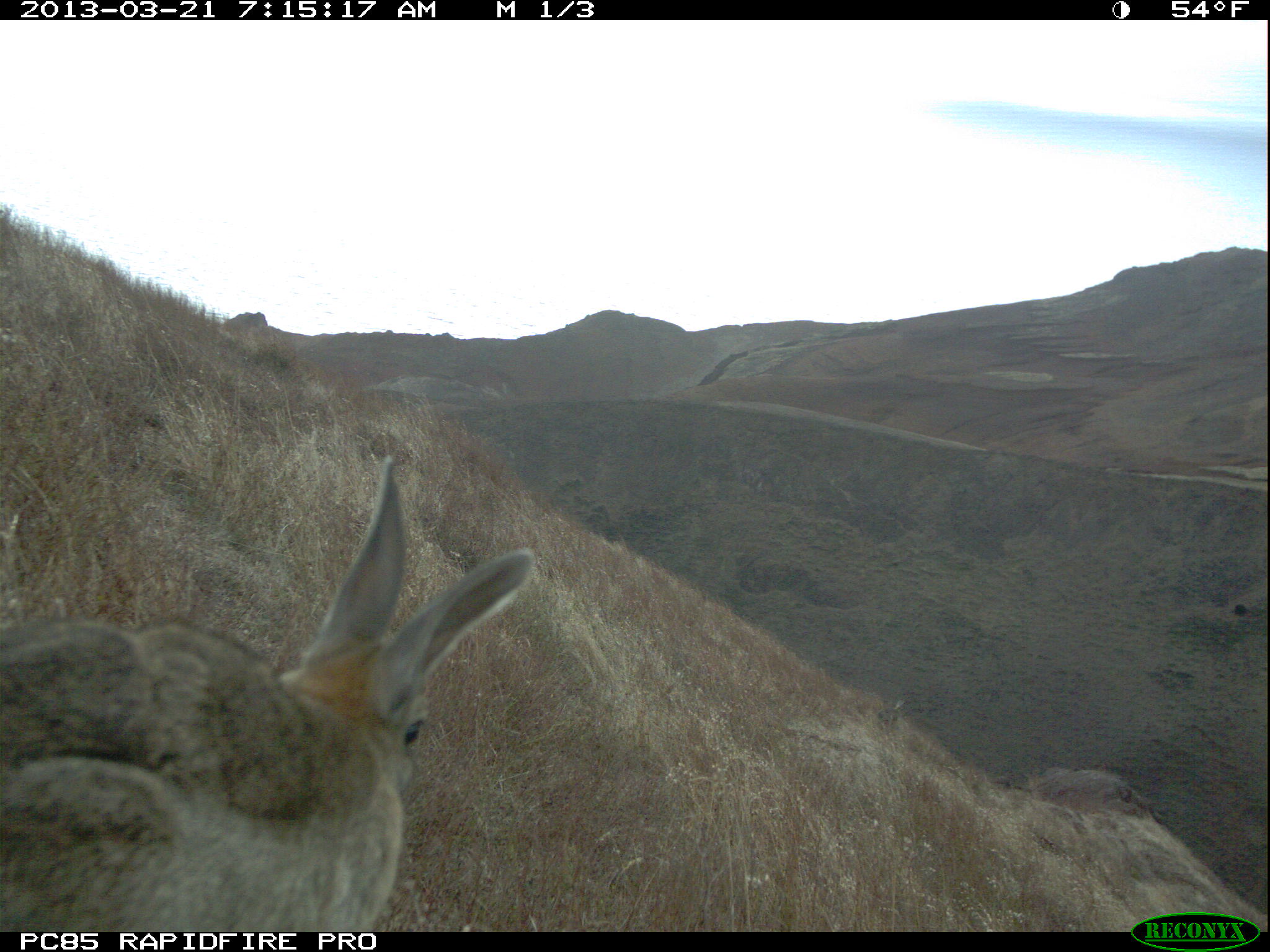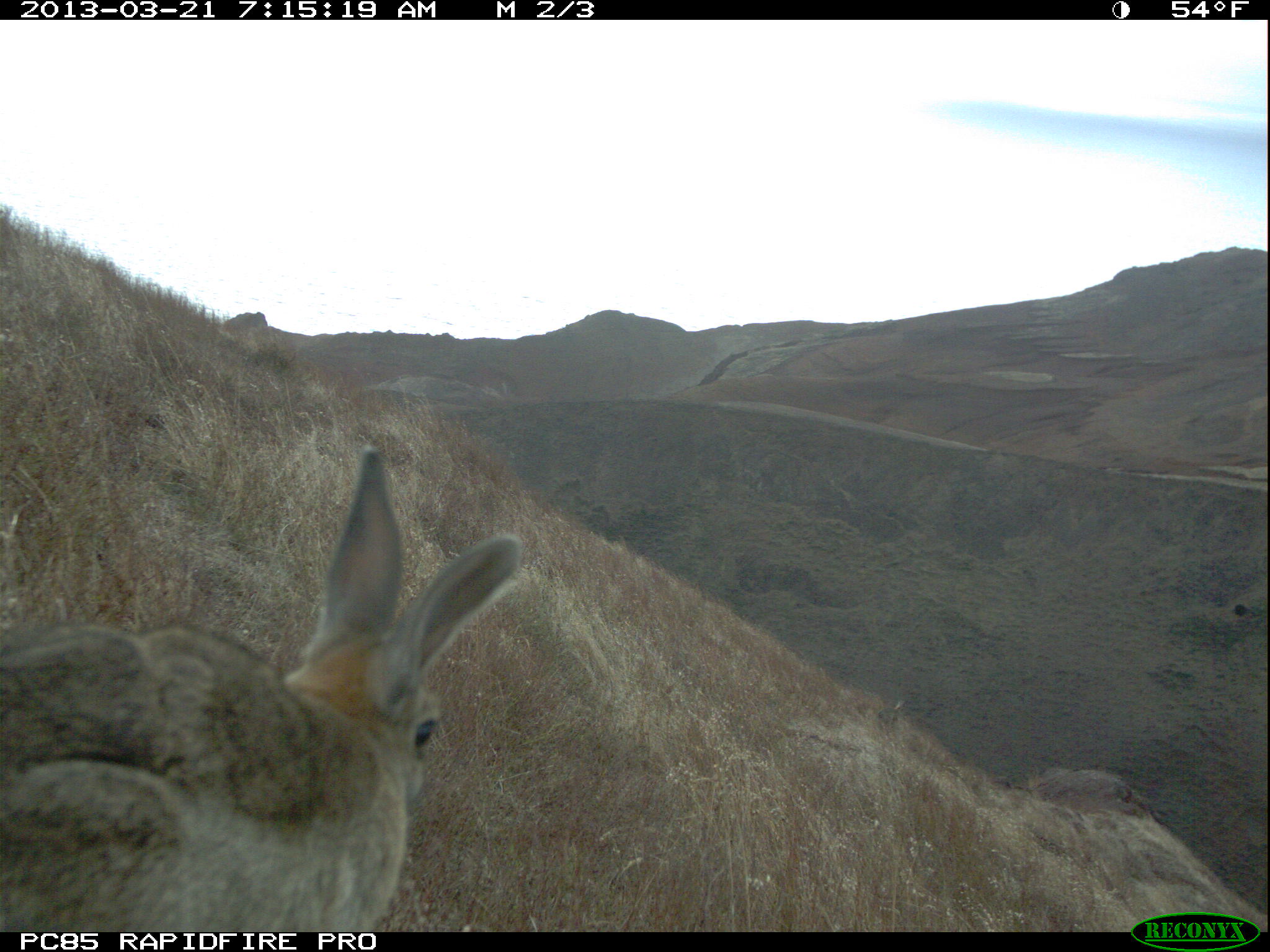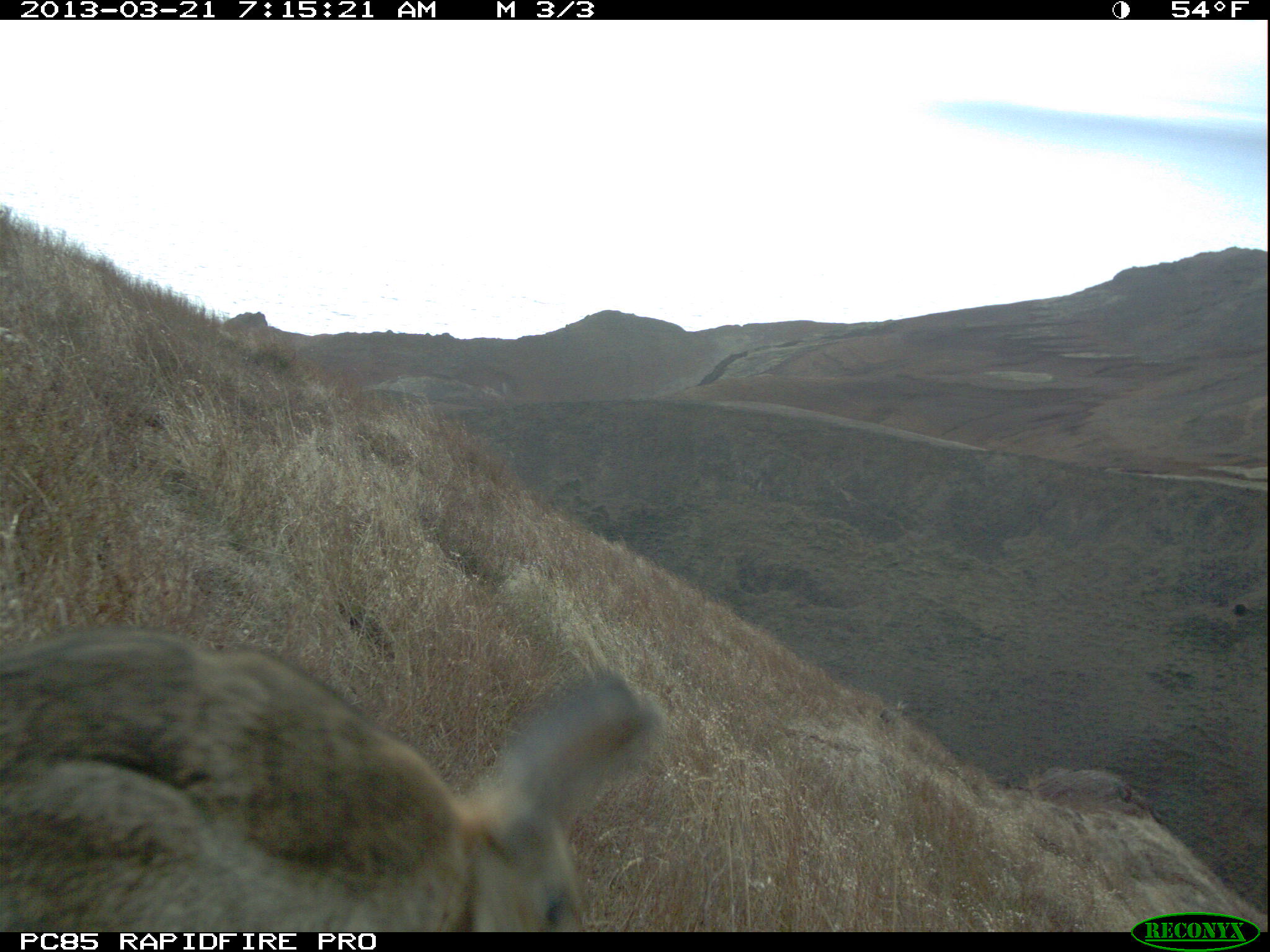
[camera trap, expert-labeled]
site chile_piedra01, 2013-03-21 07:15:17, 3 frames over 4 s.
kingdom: Animalia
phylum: Chordata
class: Mammalia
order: Lagomorpha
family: Leporidae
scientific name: Leporidae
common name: rabbits and hares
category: rabbit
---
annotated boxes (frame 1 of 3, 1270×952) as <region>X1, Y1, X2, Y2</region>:
rabbit: <region>0, 450, 535, 932</region>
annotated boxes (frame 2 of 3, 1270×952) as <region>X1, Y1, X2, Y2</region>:
rabbit: <region>0, 450, 526, 932</region>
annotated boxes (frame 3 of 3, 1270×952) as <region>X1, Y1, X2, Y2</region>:
rabbit: <region>0, 627, 671, 934</region>